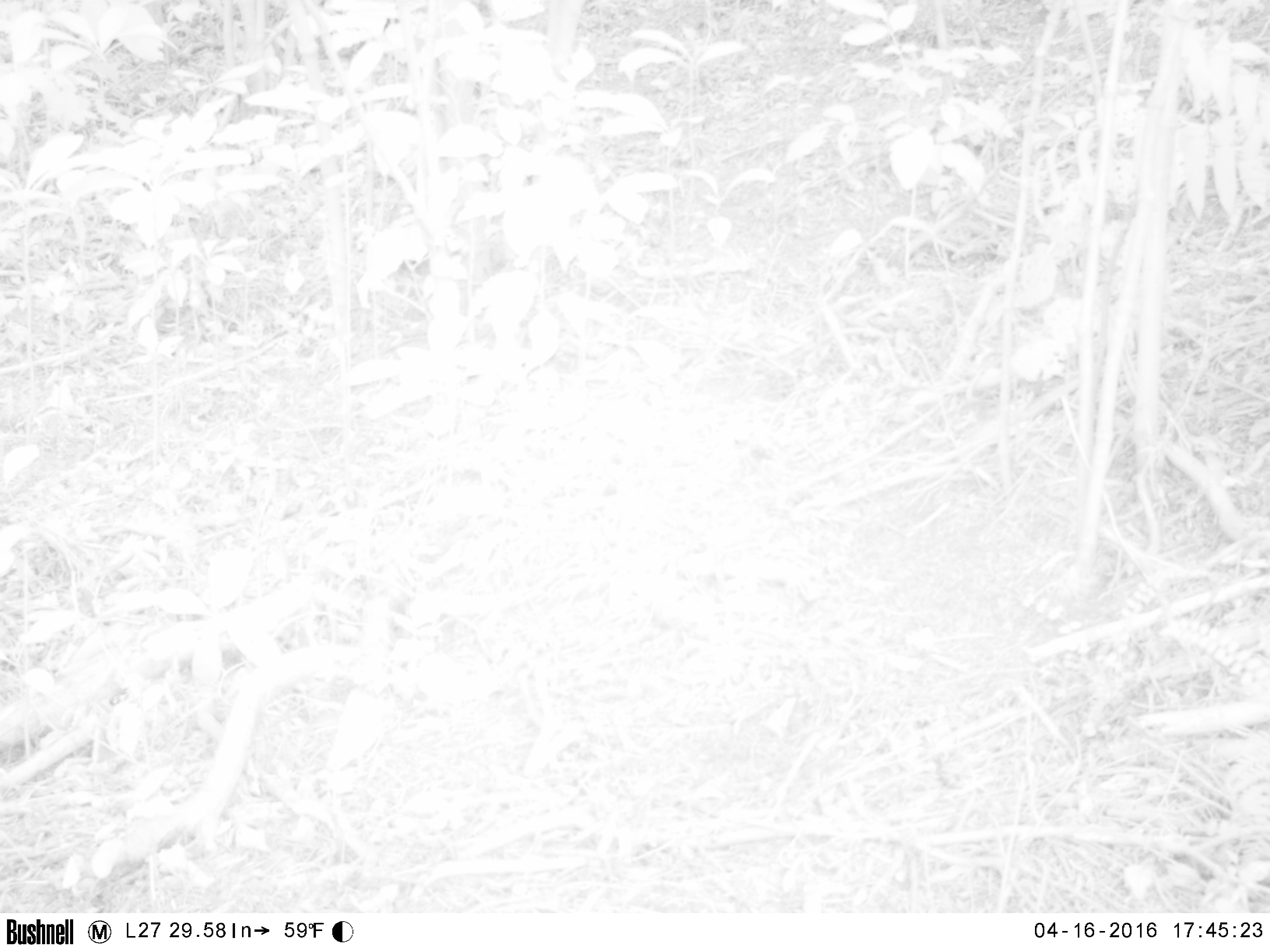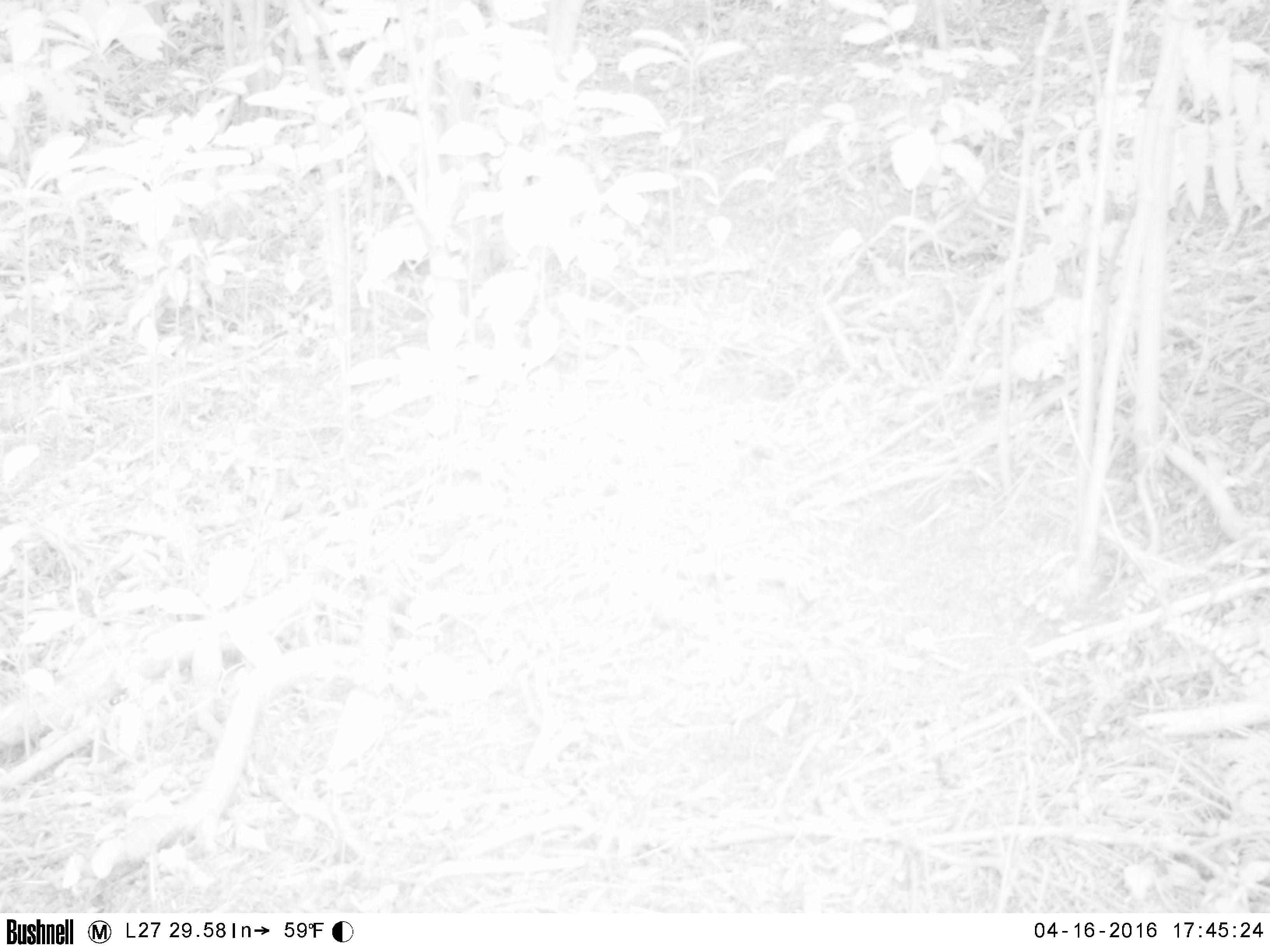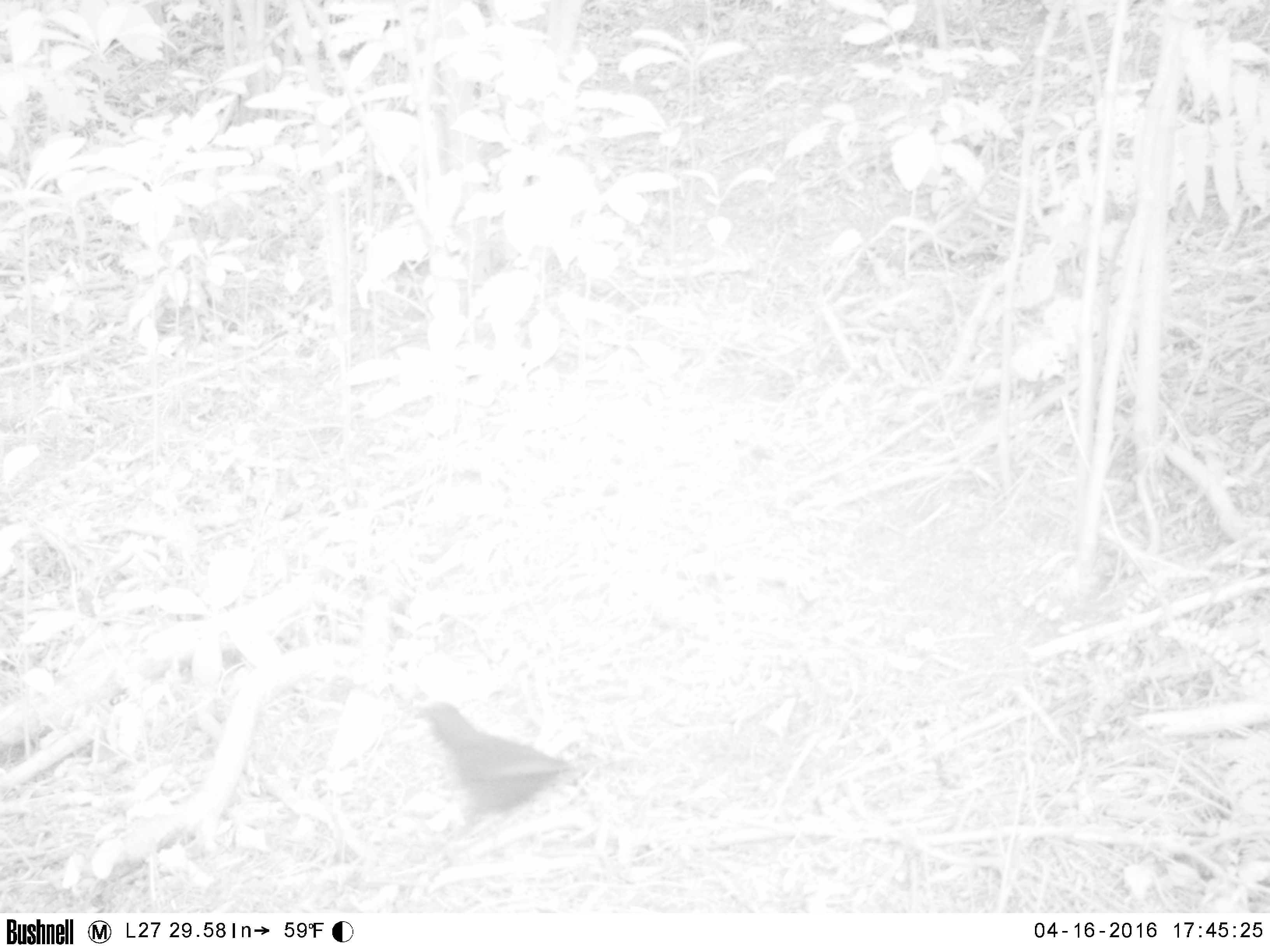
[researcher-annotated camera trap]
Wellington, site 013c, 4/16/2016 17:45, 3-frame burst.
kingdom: Animalia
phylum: Chordata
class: Aves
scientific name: Aves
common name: bird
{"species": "bird (Aves)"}